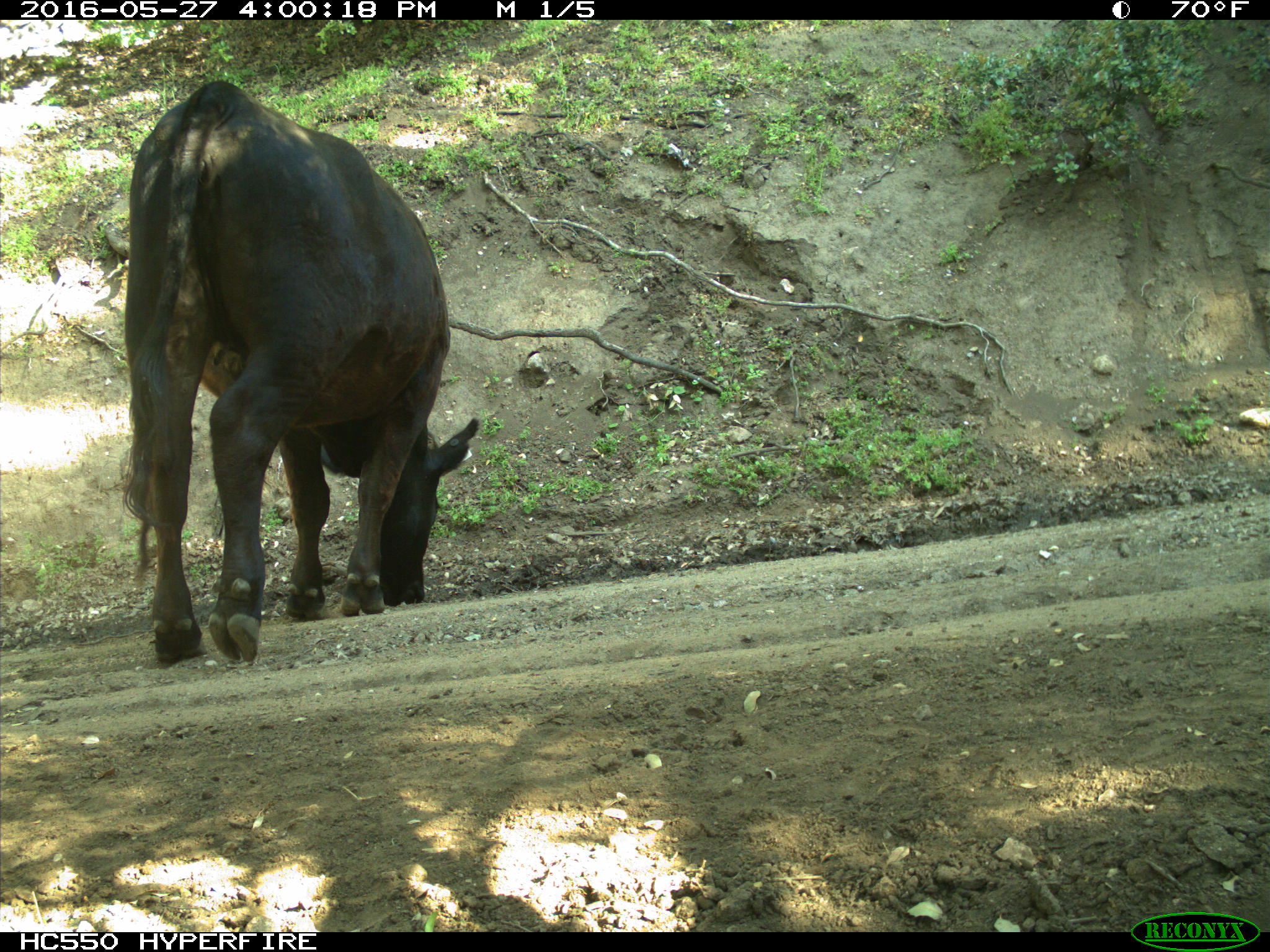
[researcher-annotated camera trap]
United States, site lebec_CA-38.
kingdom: Animalia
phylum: Chordata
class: Mammalia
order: Artiodactyla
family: Bovidae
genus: Bos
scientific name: Bos taurus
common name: domestic cow